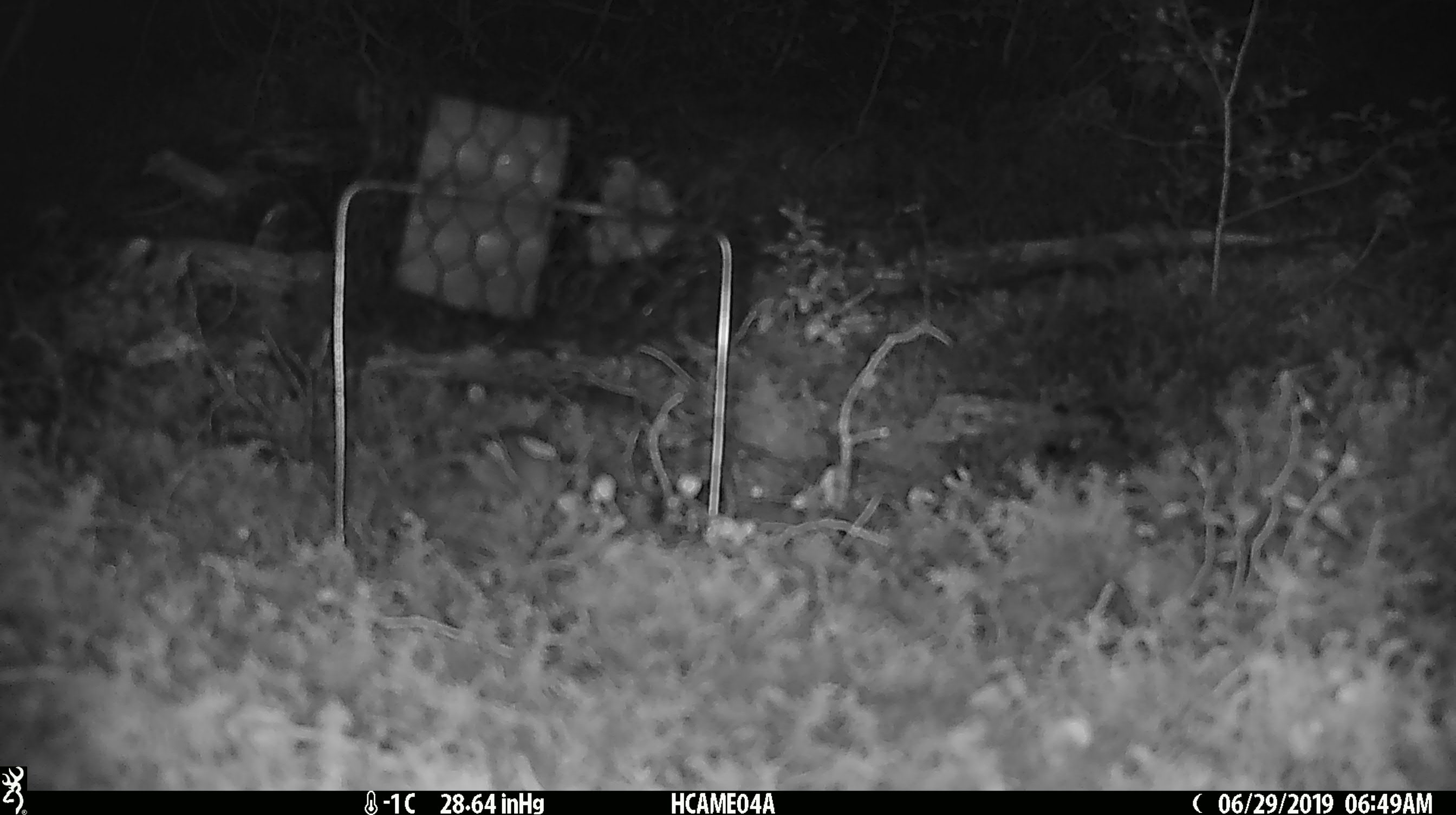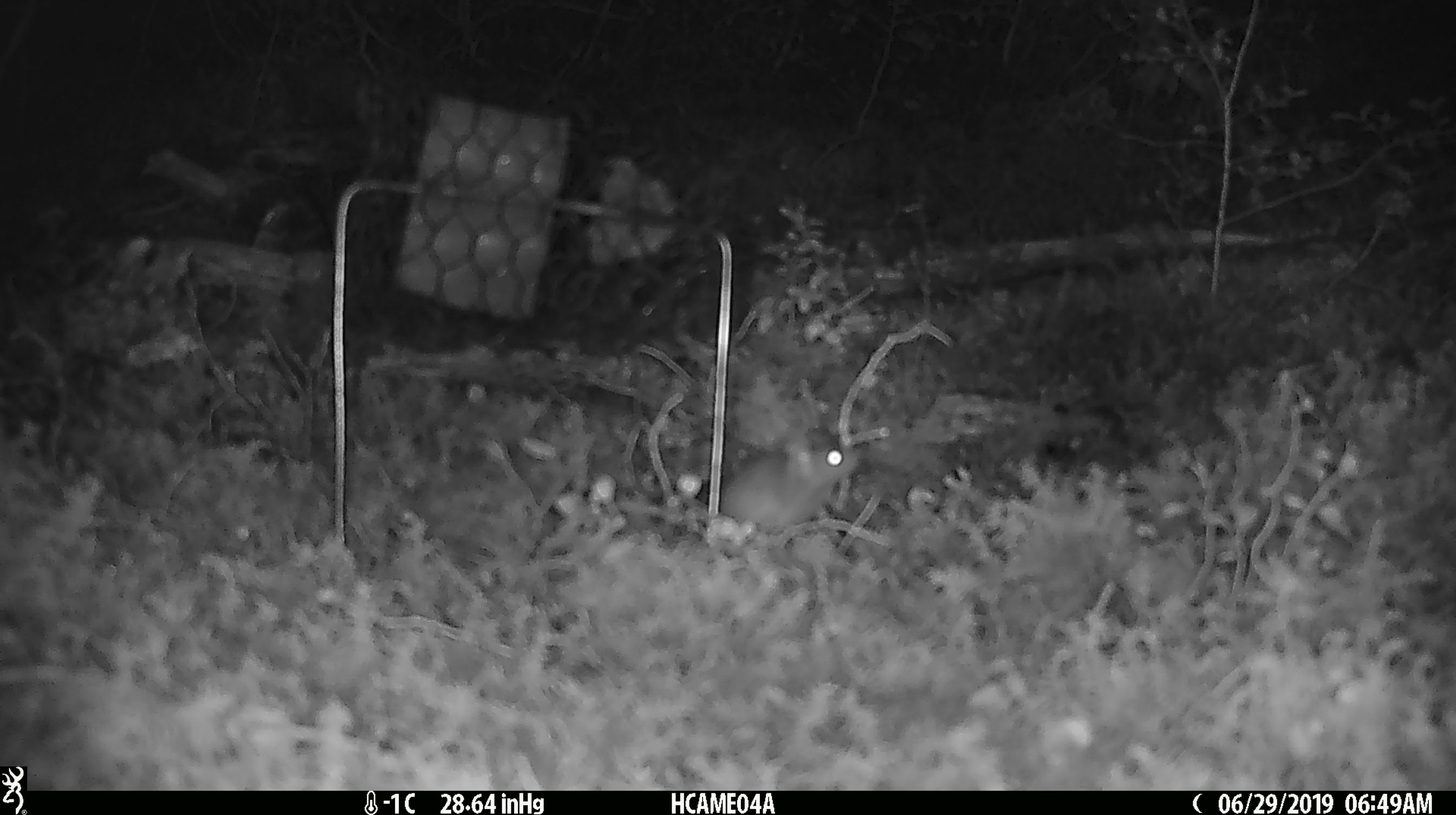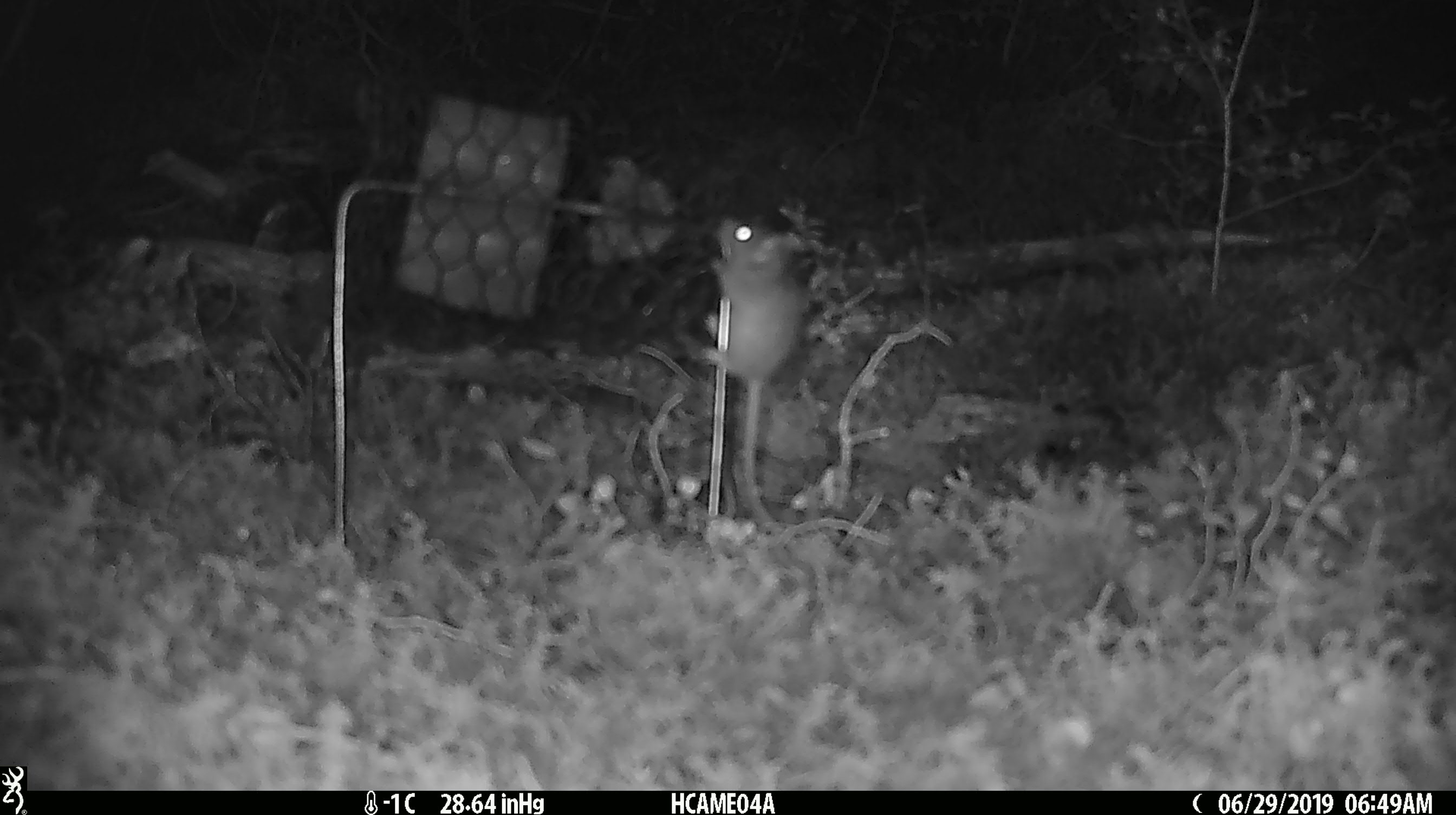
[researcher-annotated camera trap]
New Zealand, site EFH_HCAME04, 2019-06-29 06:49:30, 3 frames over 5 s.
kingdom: Animalia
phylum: Chordata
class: Mammalia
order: Rodentia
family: Muridae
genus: Mus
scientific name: Mus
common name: mouse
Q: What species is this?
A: Mouse (Mus).